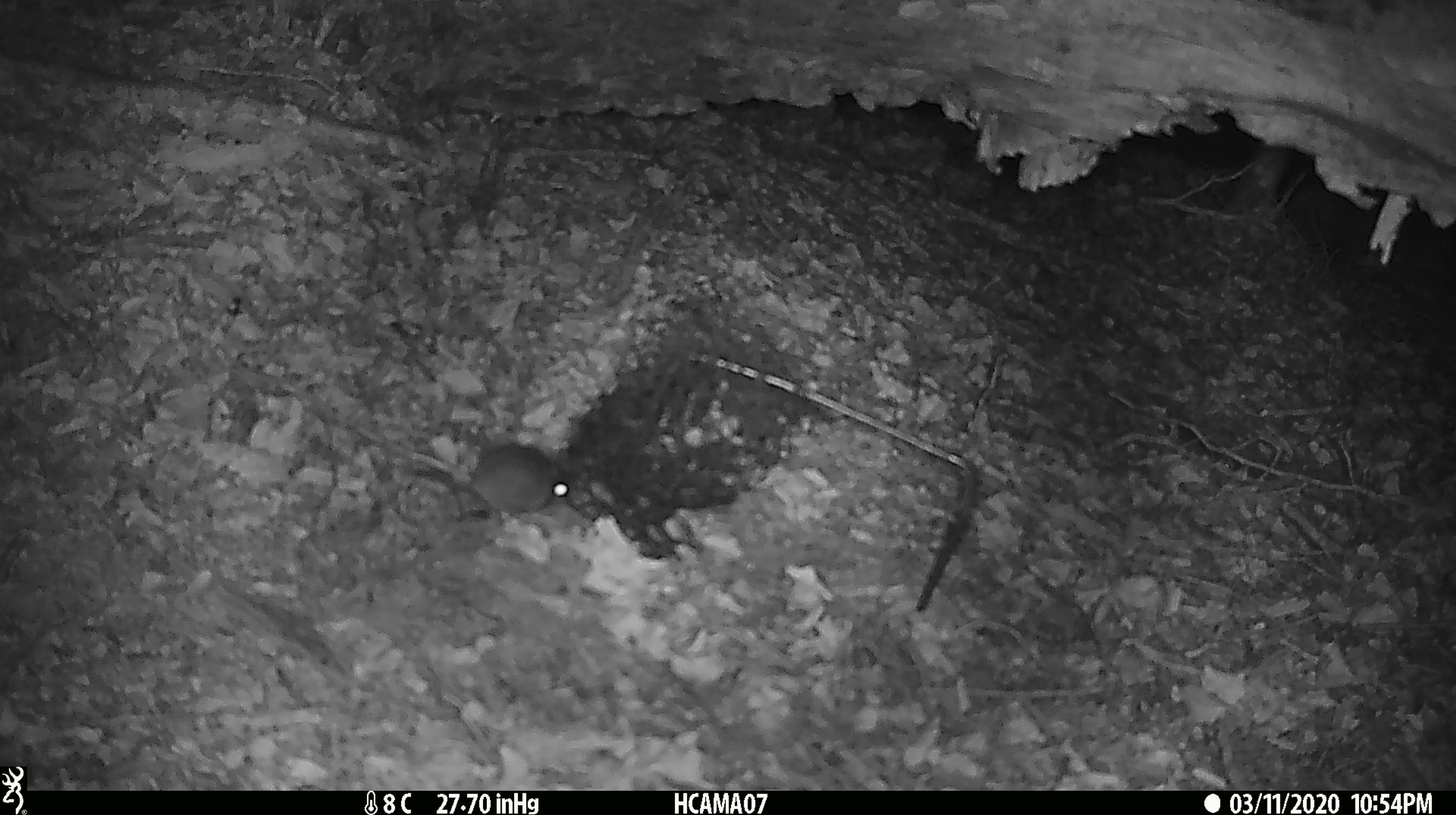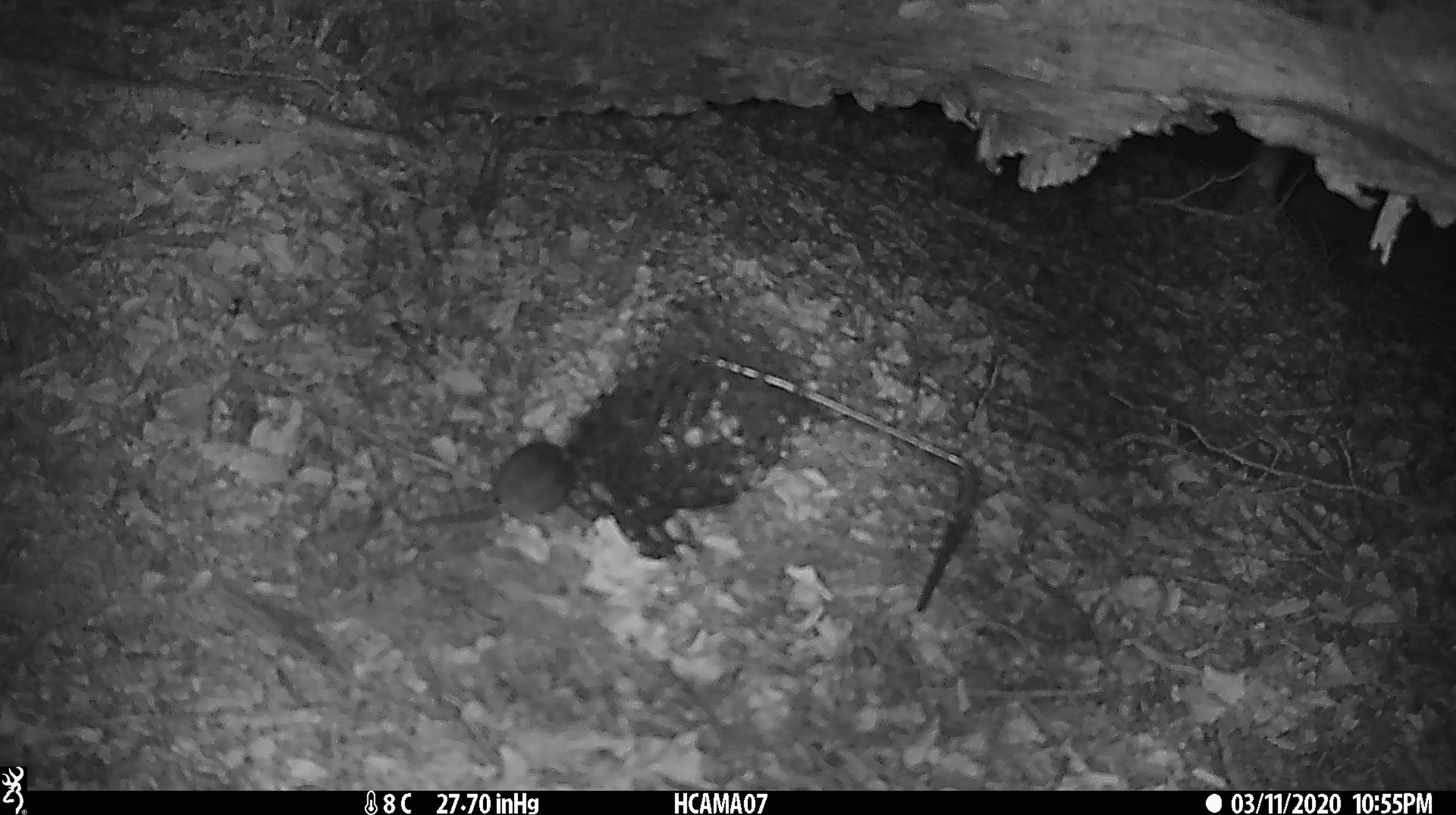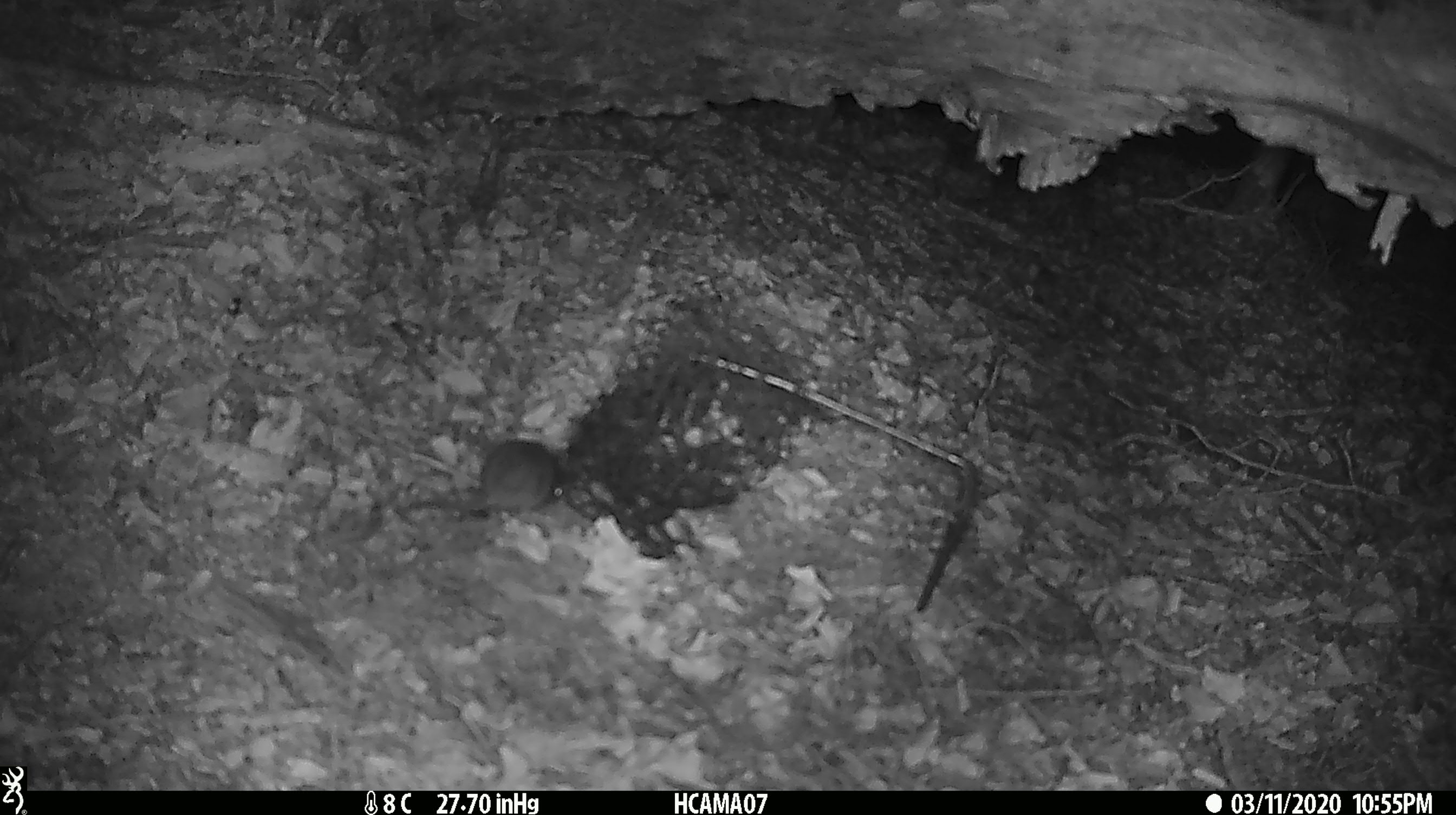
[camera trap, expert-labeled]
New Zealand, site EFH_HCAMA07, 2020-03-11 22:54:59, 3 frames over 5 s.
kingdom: Animalia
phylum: Chordata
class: Mammalia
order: Rodentia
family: Muridae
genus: Mus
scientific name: Mus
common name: mouse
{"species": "mouse (Mus)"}